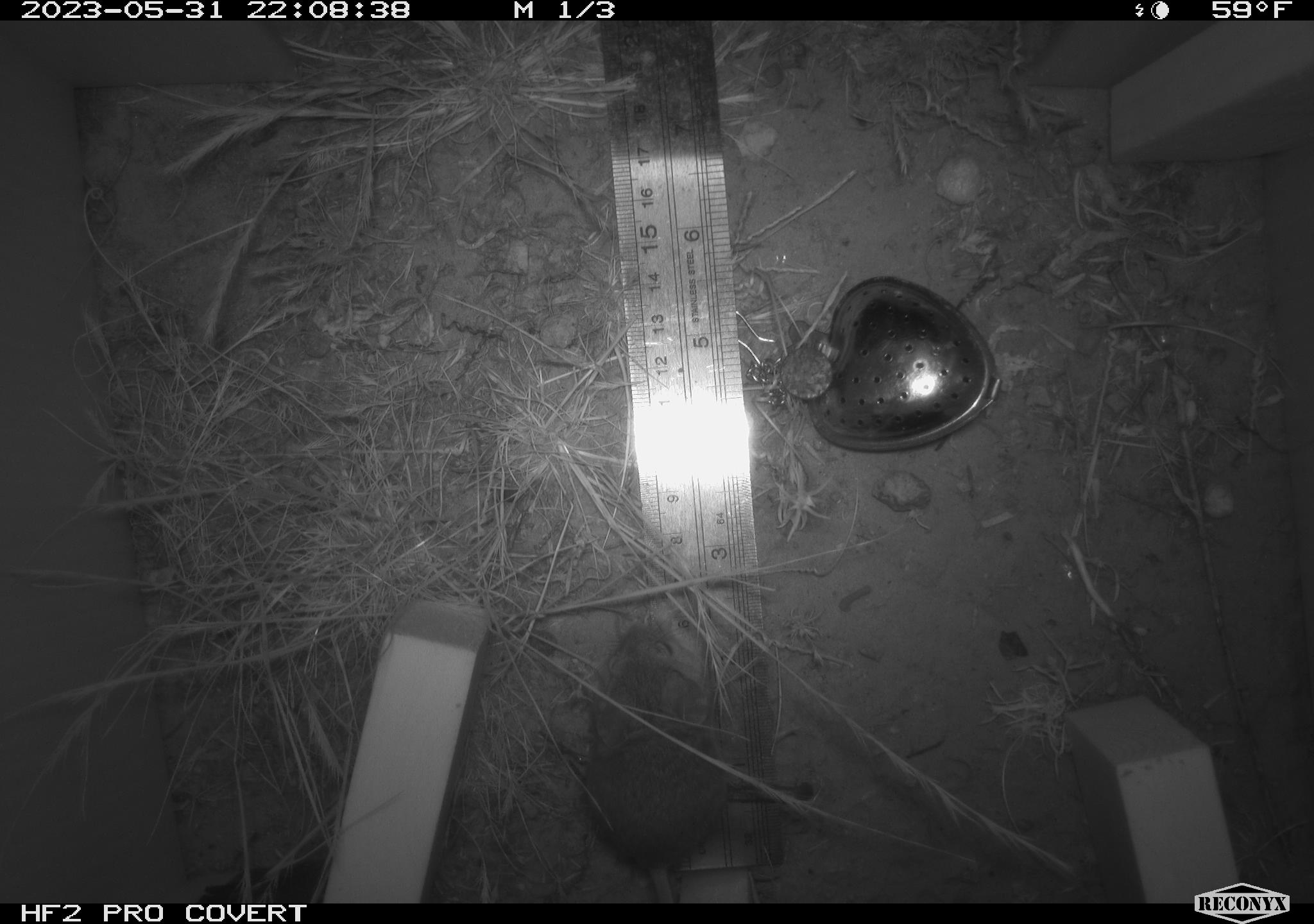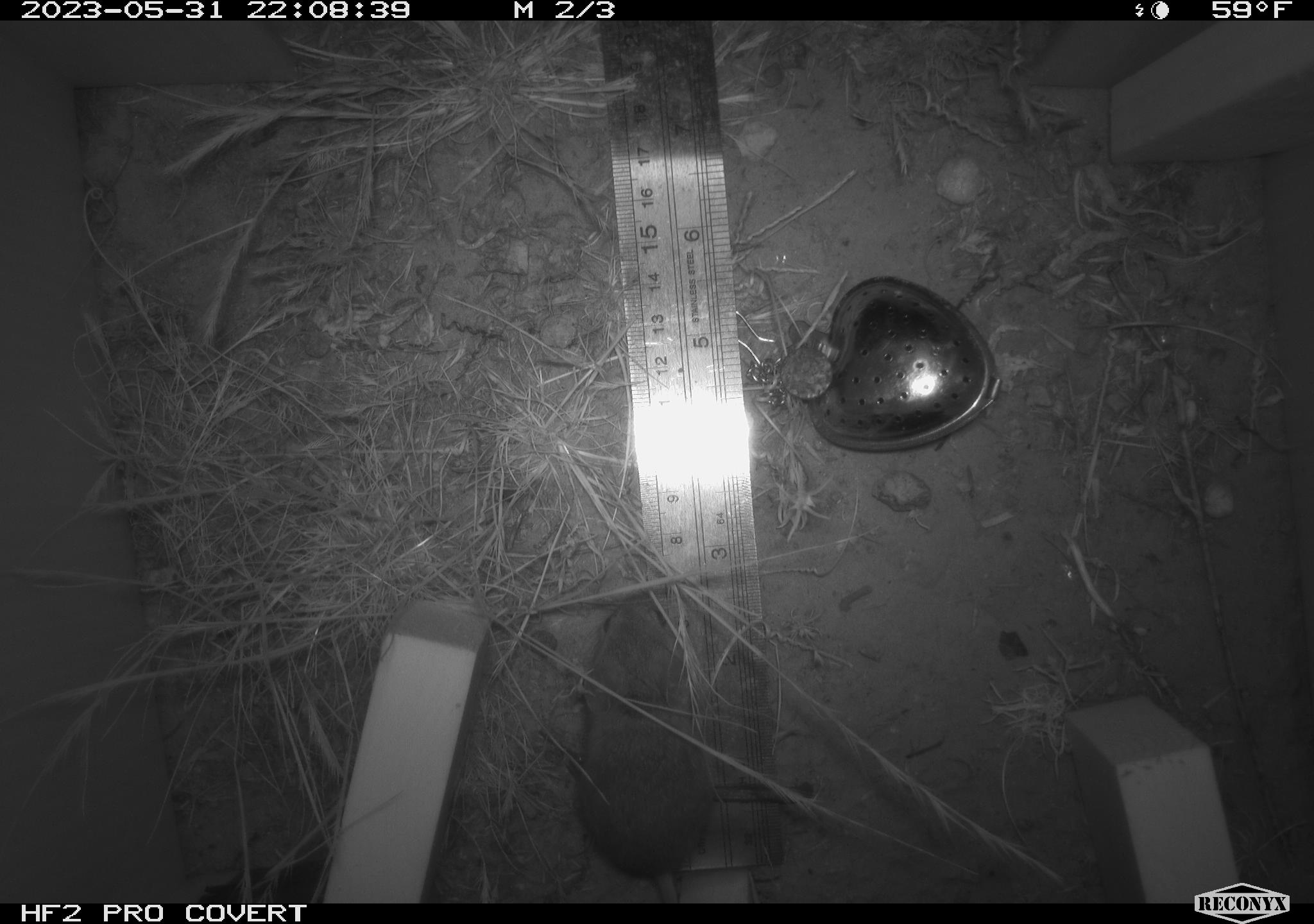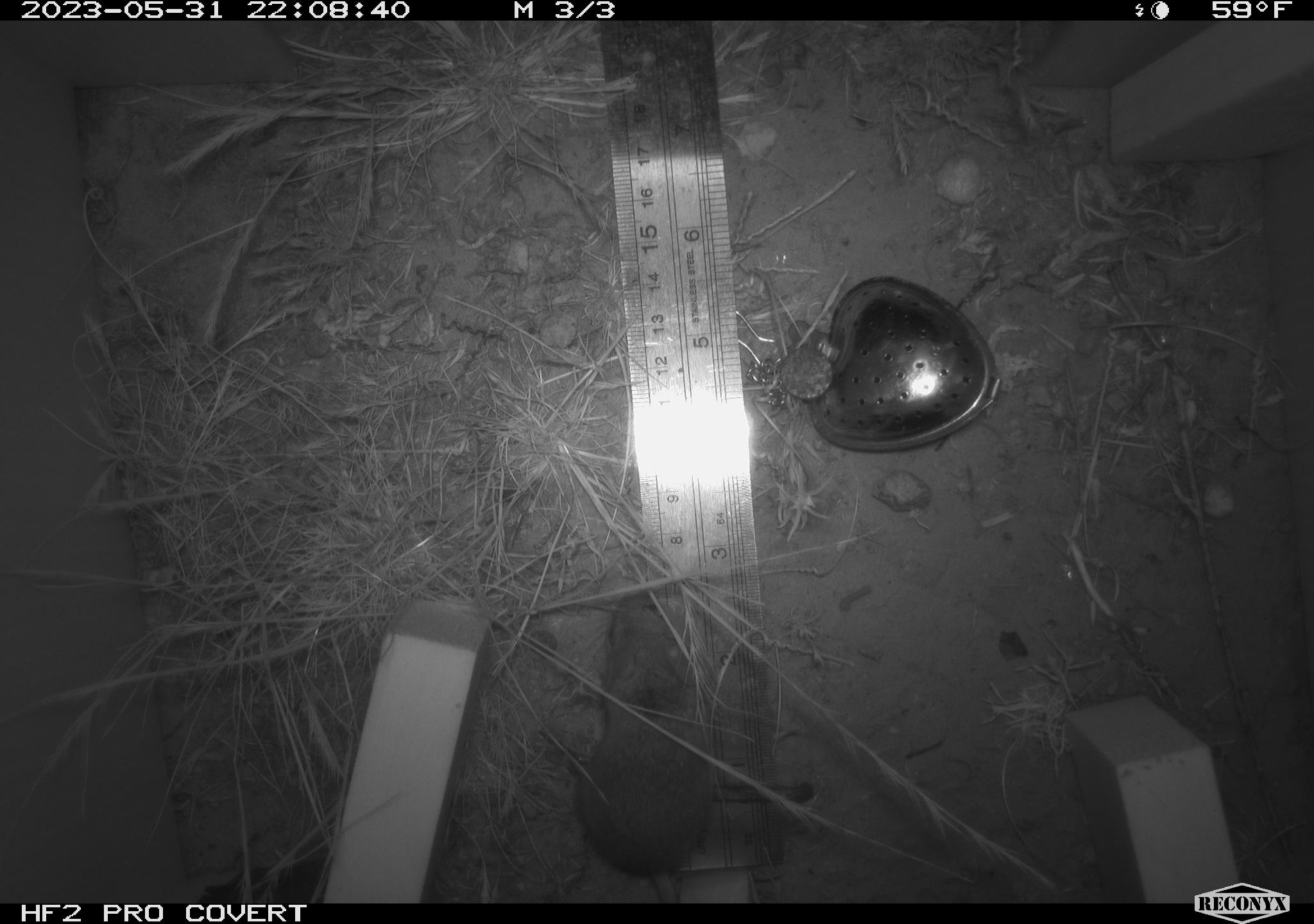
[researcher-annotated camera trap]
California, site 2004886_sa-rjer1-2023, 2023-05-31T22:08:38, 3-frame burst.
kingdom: Animalia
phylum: Chordata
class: Mammalia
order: Rodentia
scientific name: Rodentia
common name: mouse species